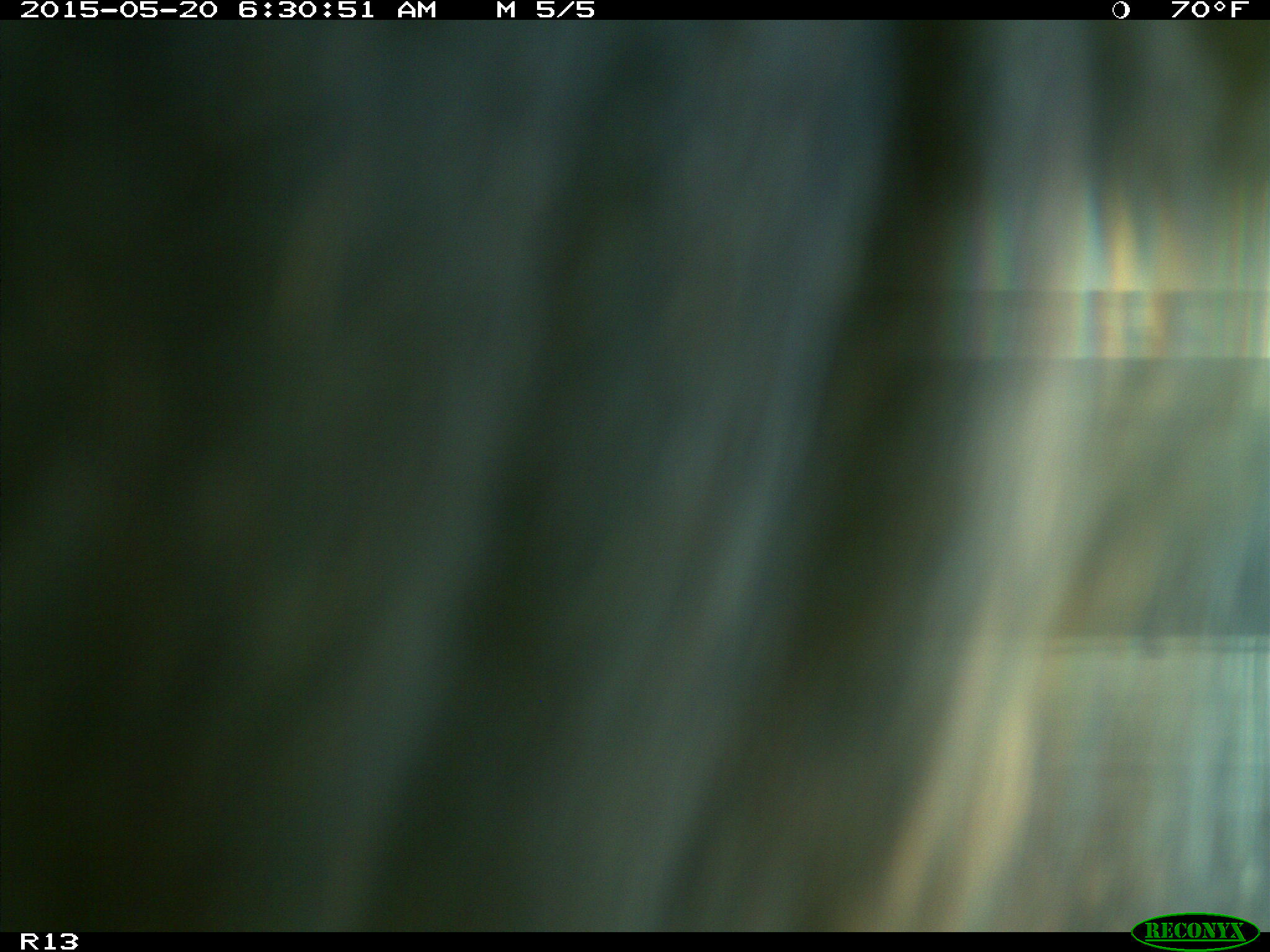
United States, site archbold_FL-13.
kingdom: Animalia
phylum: Chordata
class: Mammalia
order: Artiodactyla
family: Bovidae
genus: Bos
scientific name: Bos taurus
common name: domestic cow